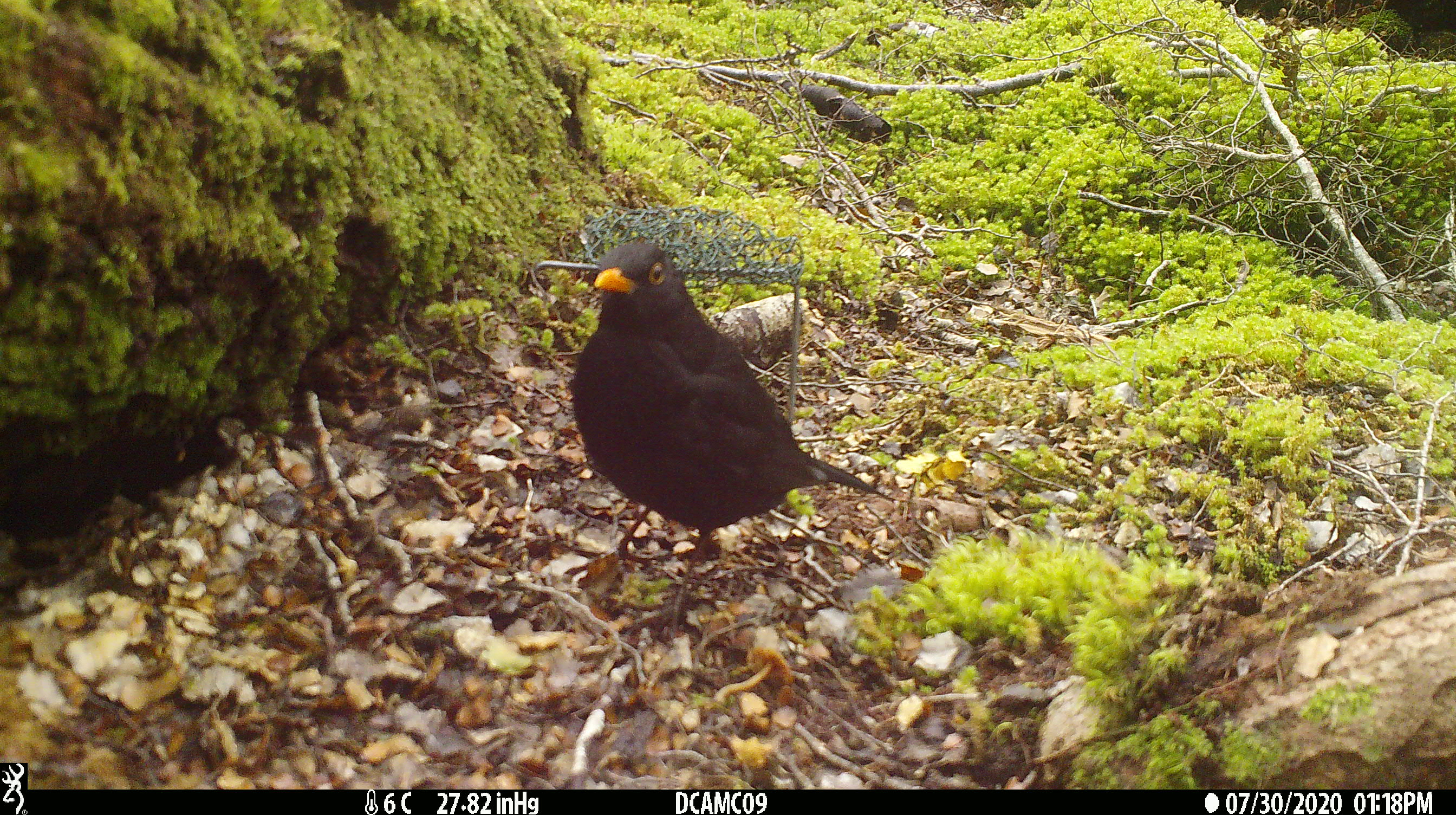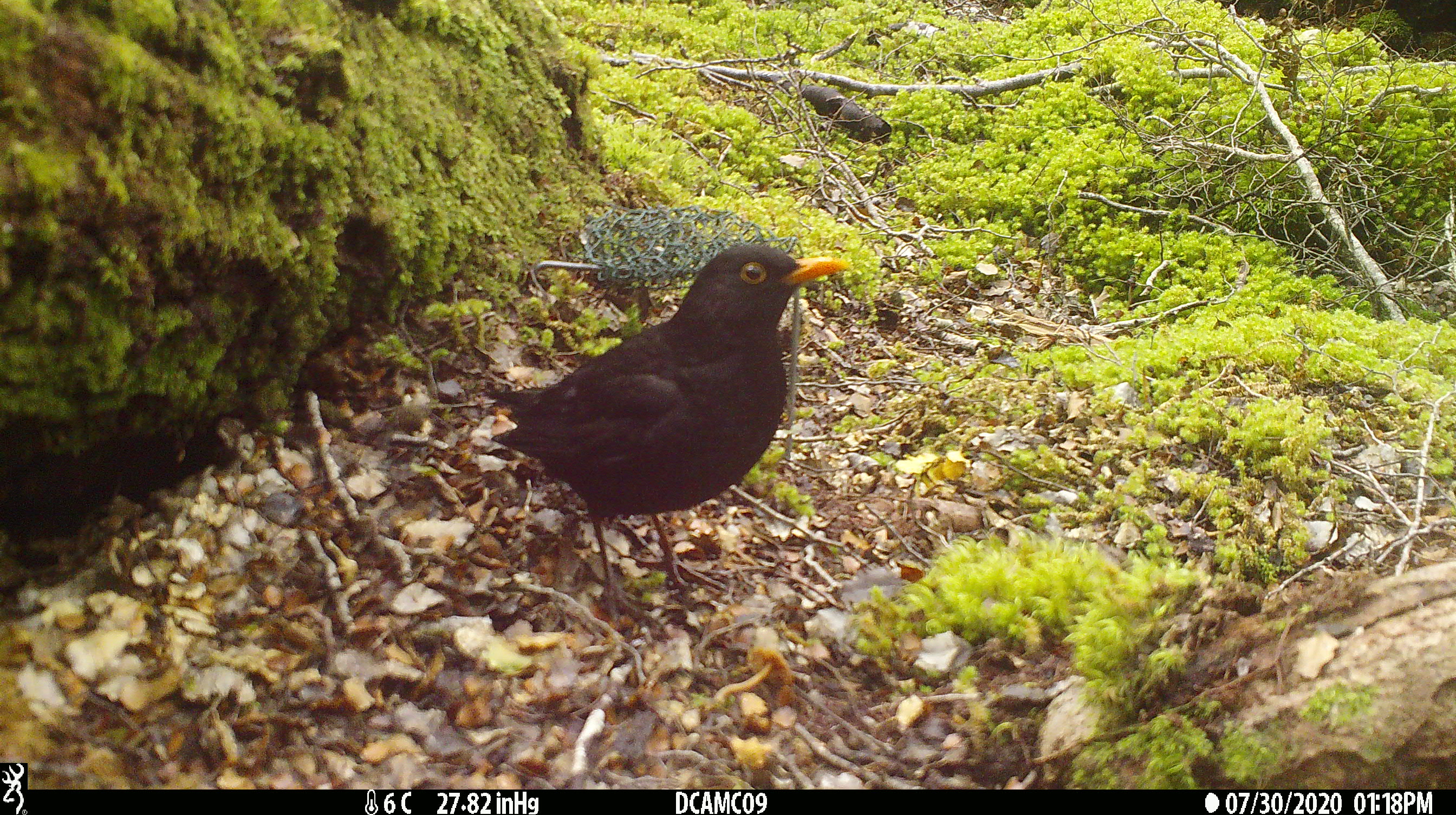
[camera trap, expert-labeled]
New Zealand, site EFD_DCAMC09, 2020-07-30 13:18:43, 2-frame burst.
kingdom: Animalia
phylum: Chordata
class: Aves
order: Passeriformes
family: Turdidae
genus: Turdus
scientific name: Turdus merula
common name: eurasian blackbird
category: blackbird